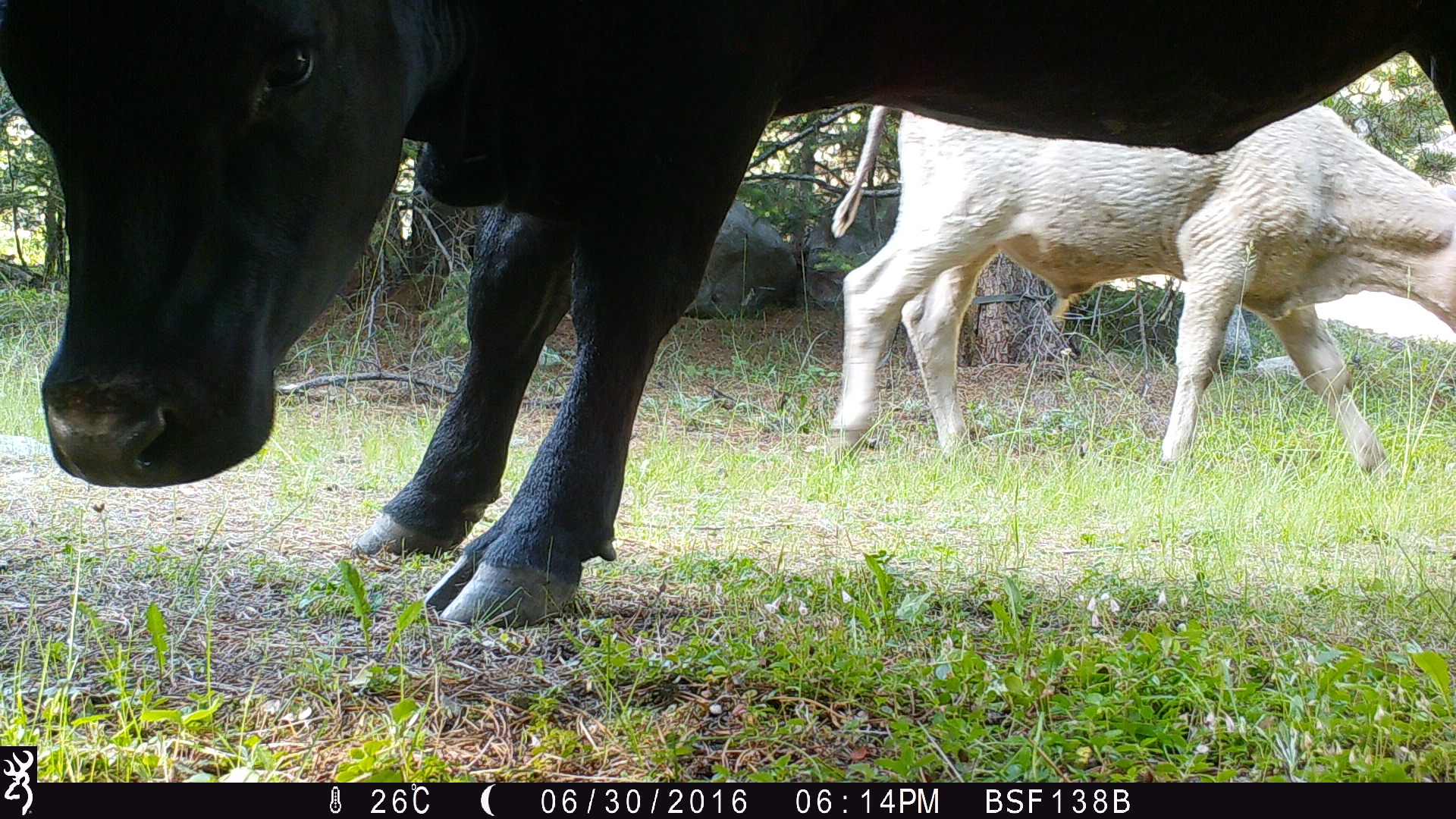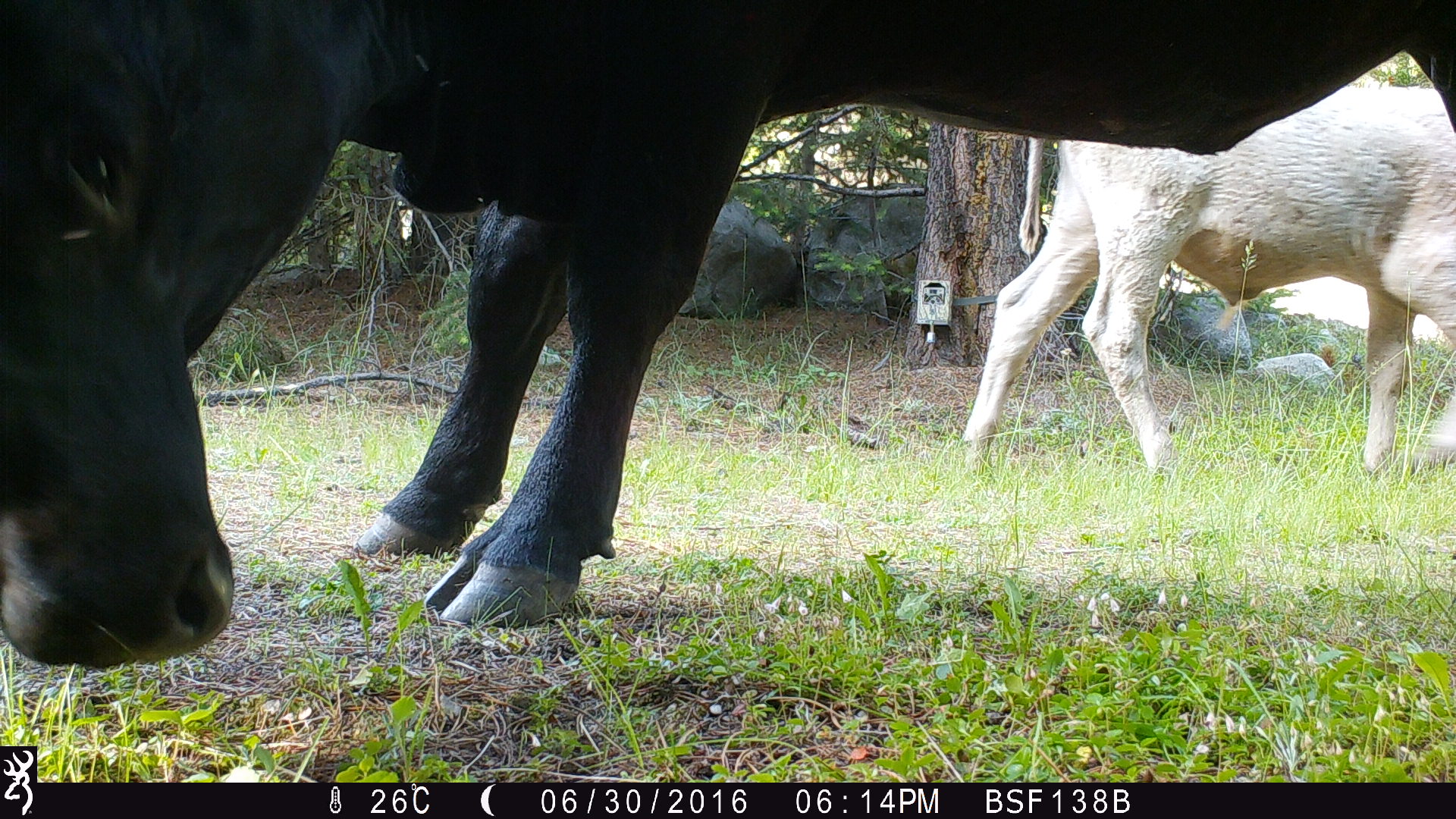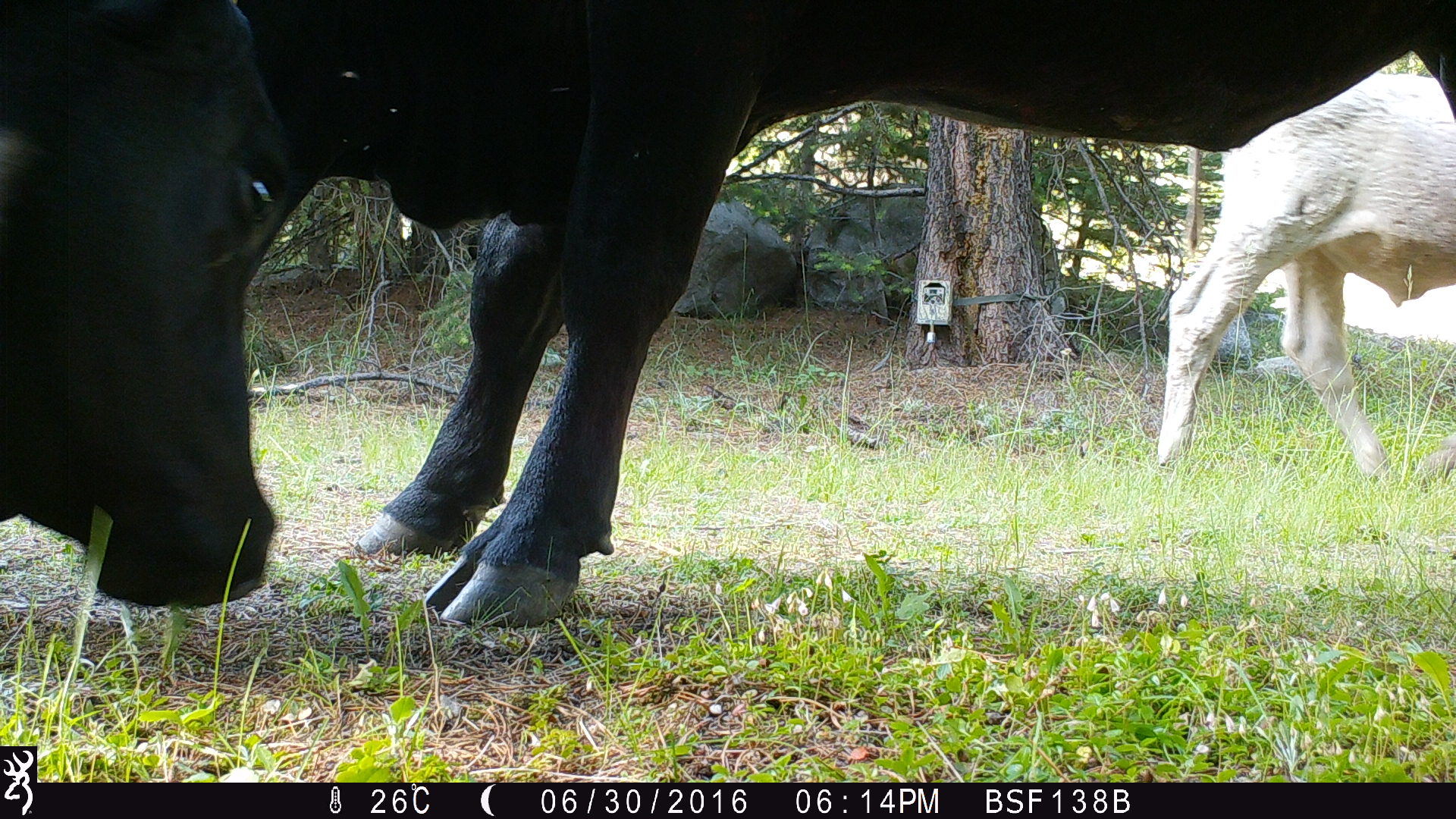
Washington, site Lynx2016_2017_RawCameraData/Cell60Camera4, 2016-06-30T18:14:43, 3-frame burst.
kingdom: Animalia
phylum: Chordata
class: Mammalia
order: Artiodactyla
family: Bovidae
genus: Bos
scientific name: Bos taurus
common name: domestic cattle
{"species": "domestic cattle (Bos taurus)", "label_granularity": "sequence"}